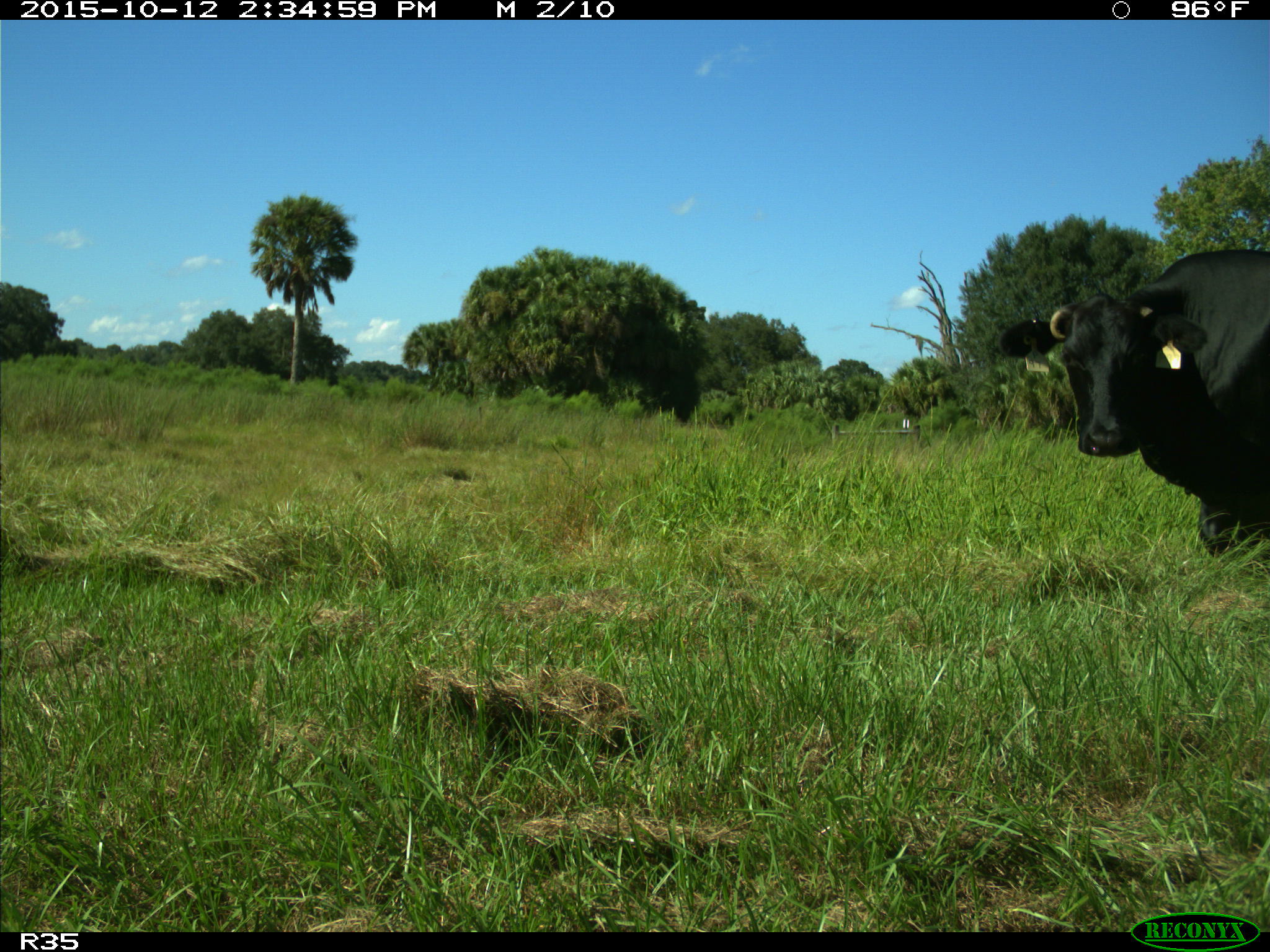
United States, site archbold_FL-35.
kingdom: Animalia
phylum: Chordata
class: Mammalia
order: Artiodactyla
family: Bovidae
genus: Bos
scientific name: Bos taurus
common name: domestic cow